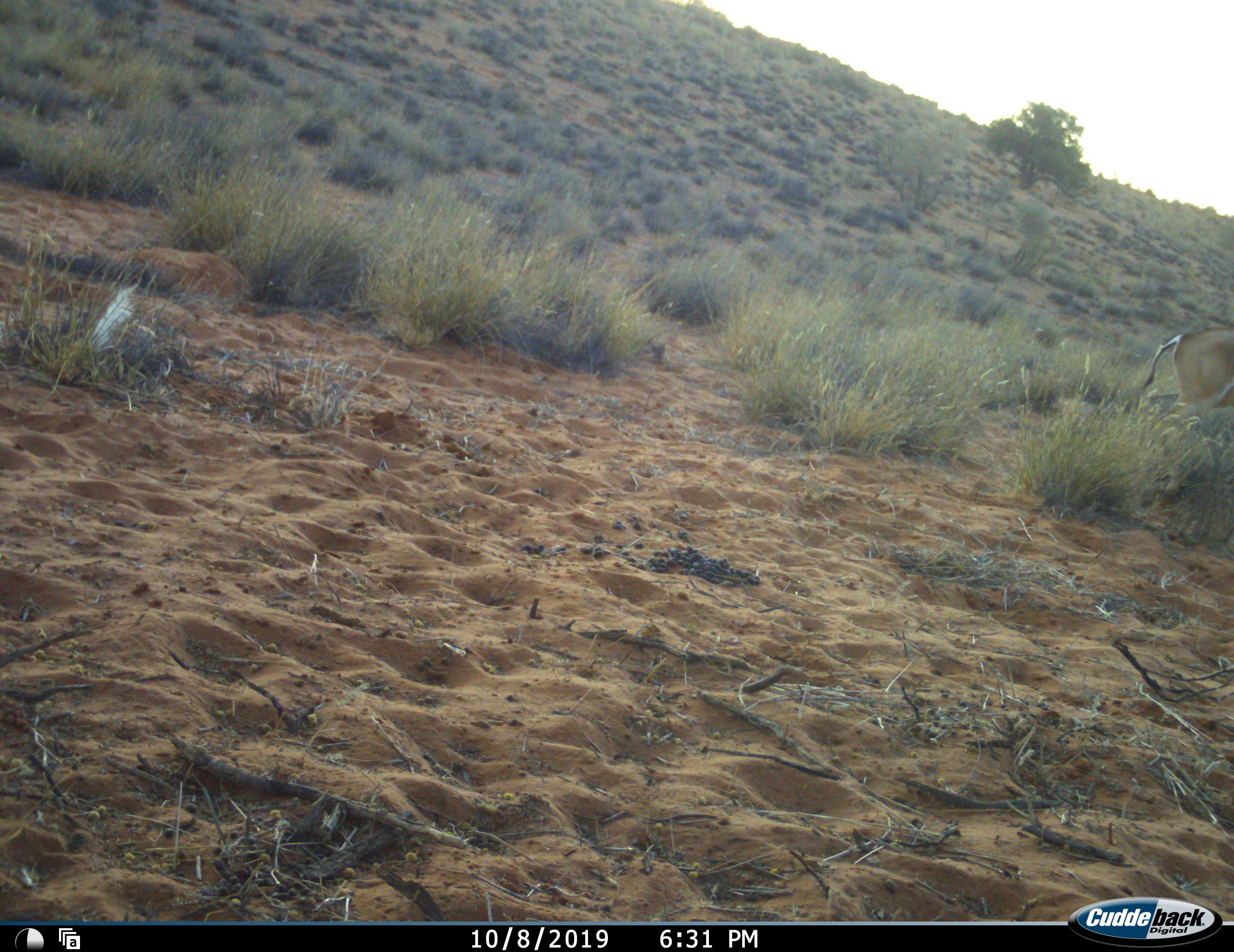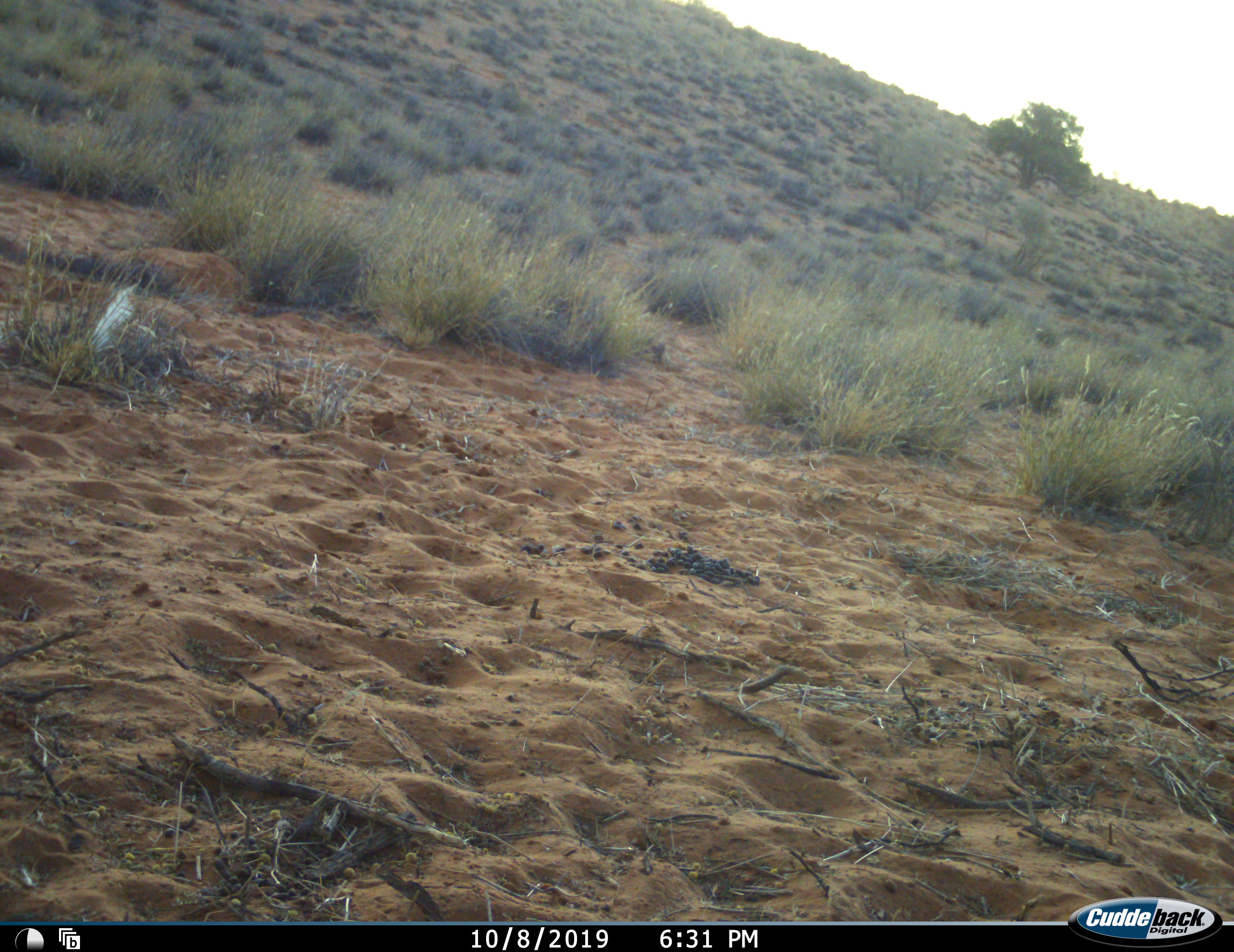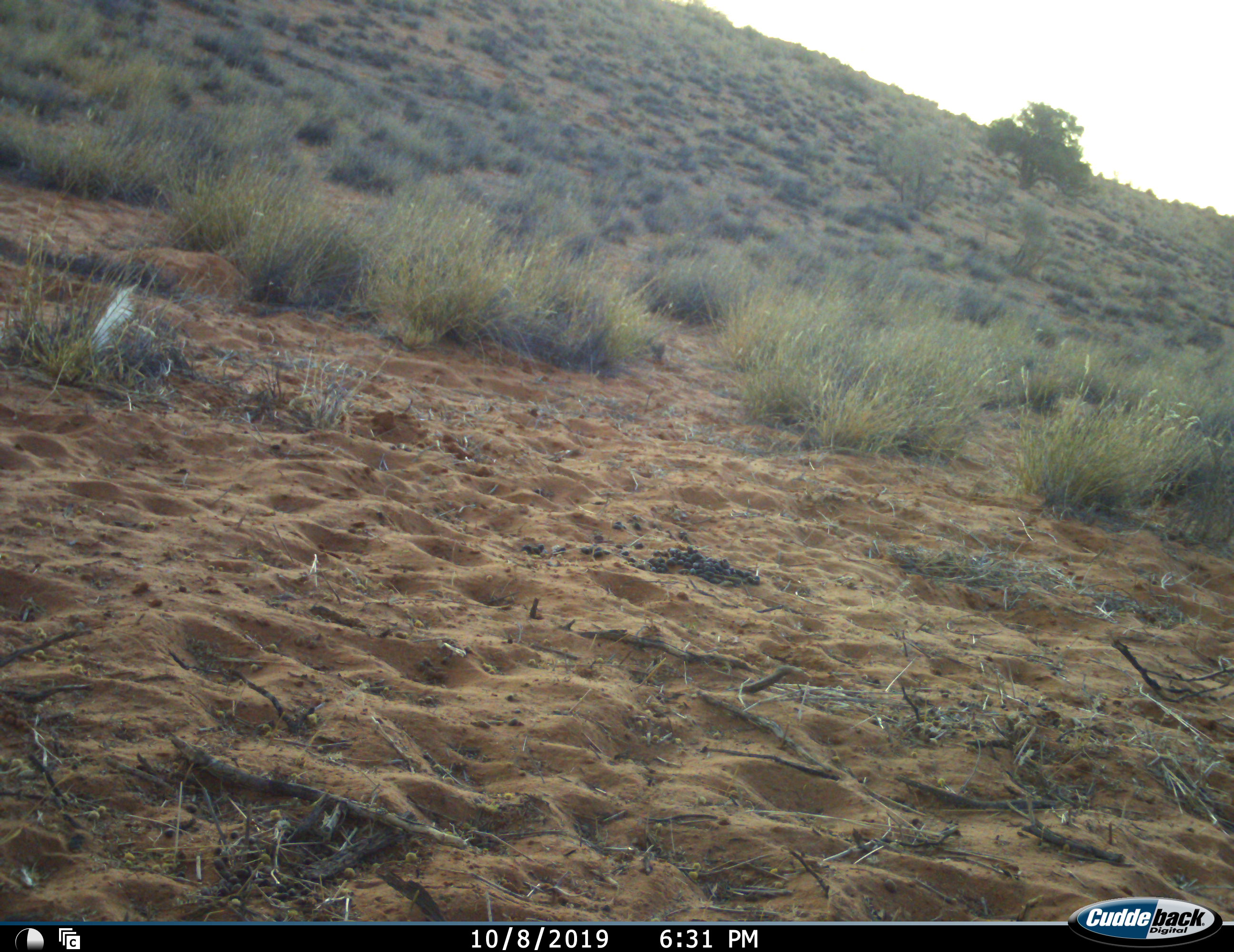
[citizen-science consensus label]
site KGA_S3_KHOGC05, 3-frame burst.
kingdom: Animalia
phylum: Chordata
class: Mammalia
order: Artiodactyla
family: Bovidae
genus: Antidorcas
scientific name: Antidorcas marsupialis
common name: springbok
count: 1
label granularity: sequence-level